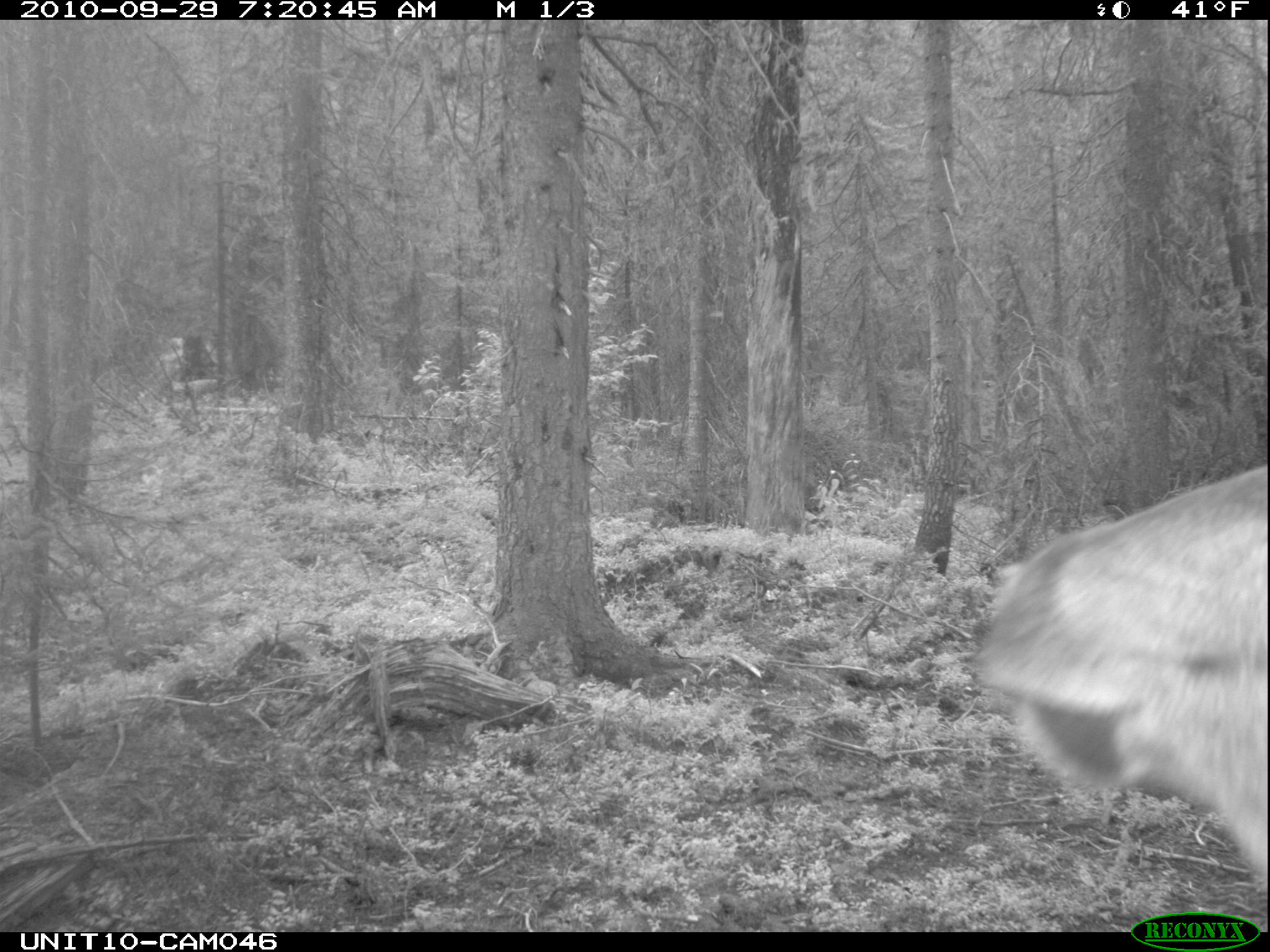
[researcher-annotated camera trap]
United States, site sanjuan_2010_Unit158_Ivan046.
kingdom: Animalia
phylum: Chordata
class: Mammalia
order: Artiodactyla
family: Cervidae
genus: Cervus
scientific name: Cervus elaphus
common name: red deer